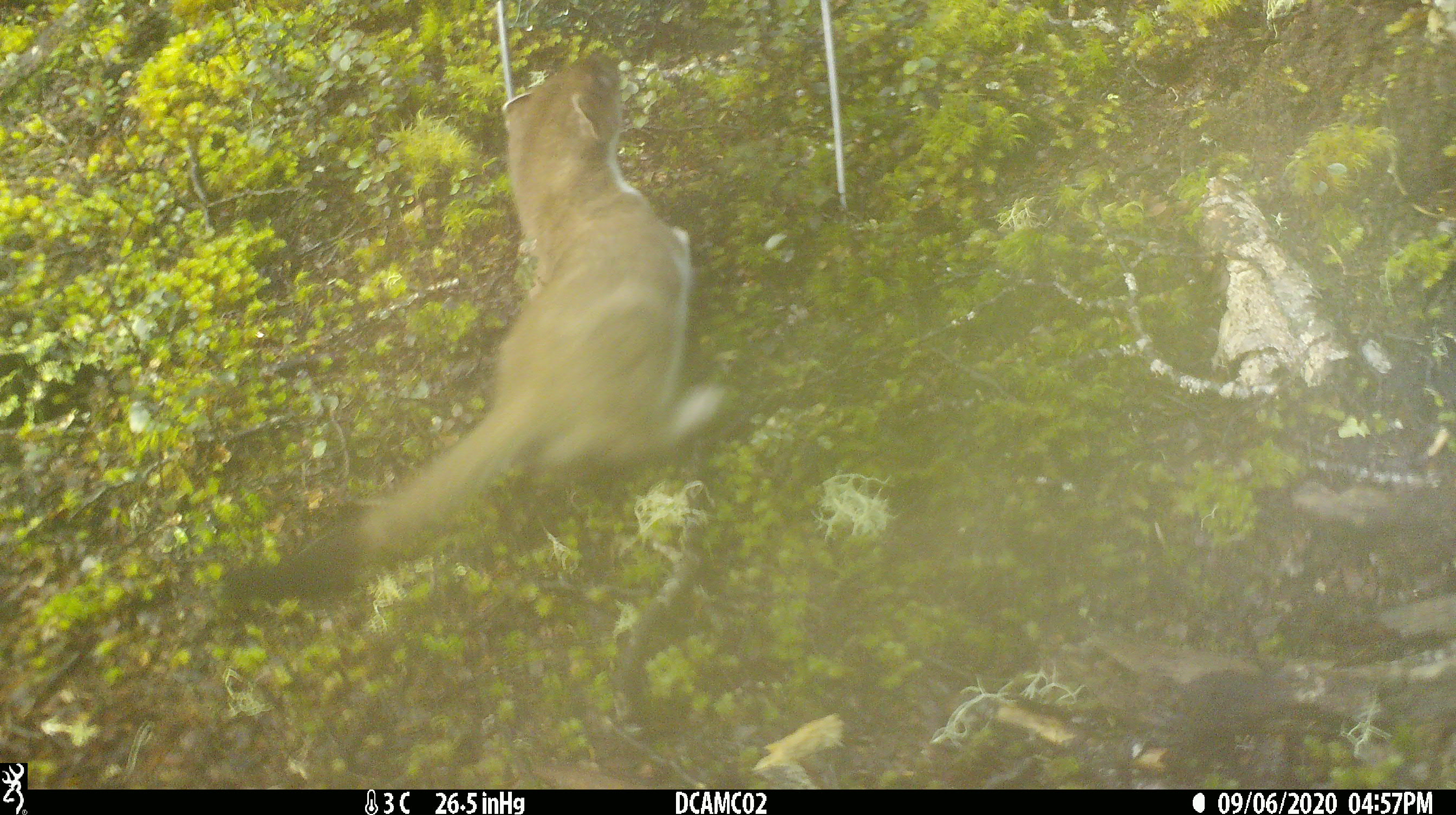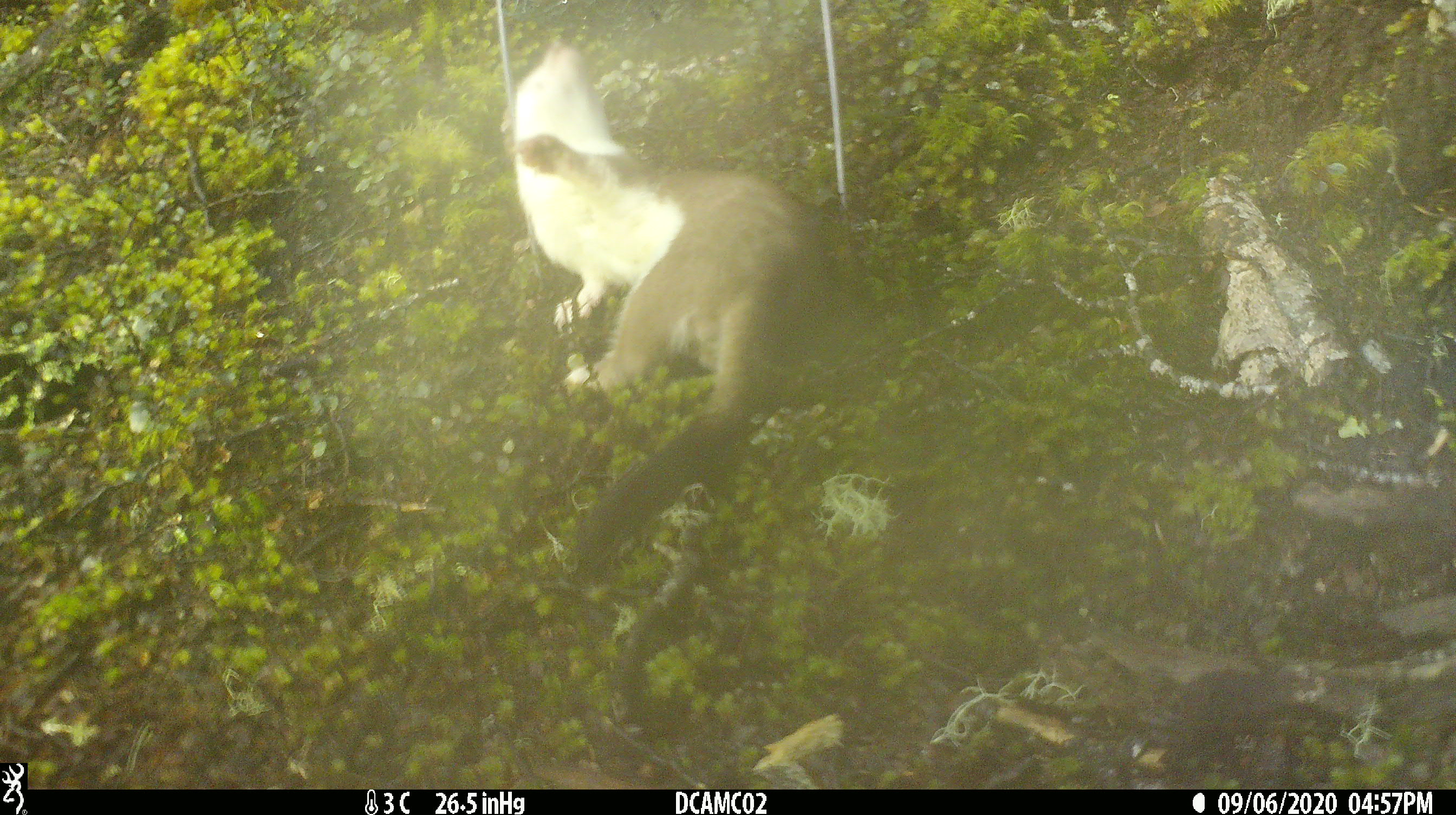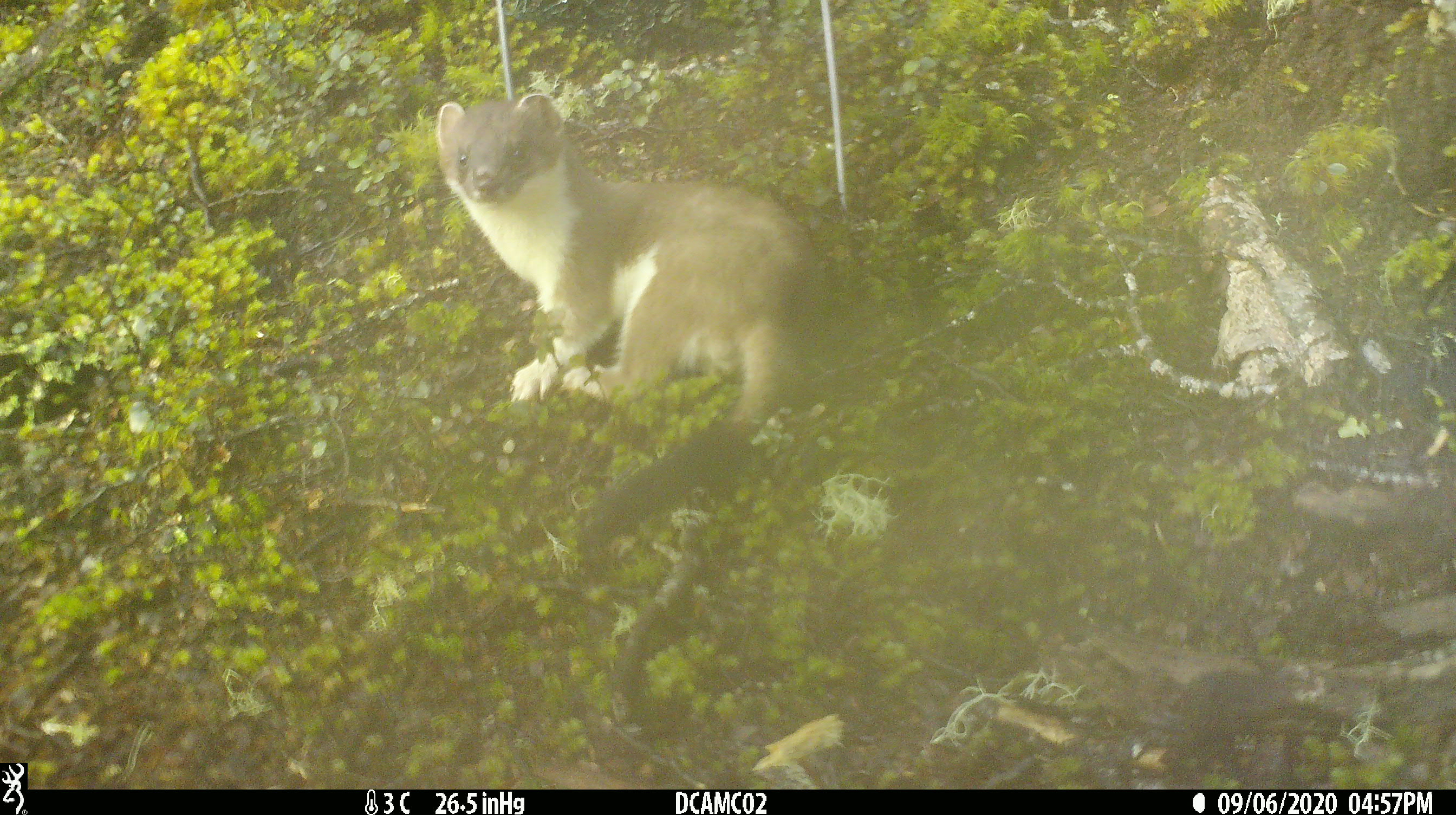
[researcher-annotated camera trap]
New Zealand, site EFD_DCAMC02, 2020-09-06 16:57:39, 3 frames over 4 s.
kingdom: Animalia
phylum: Chordata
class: Mammalia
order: Carnivora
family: Mustelidae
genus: Mustela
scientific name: Mustela erminea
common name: stoat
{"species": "stoat (Mustela erminea)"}